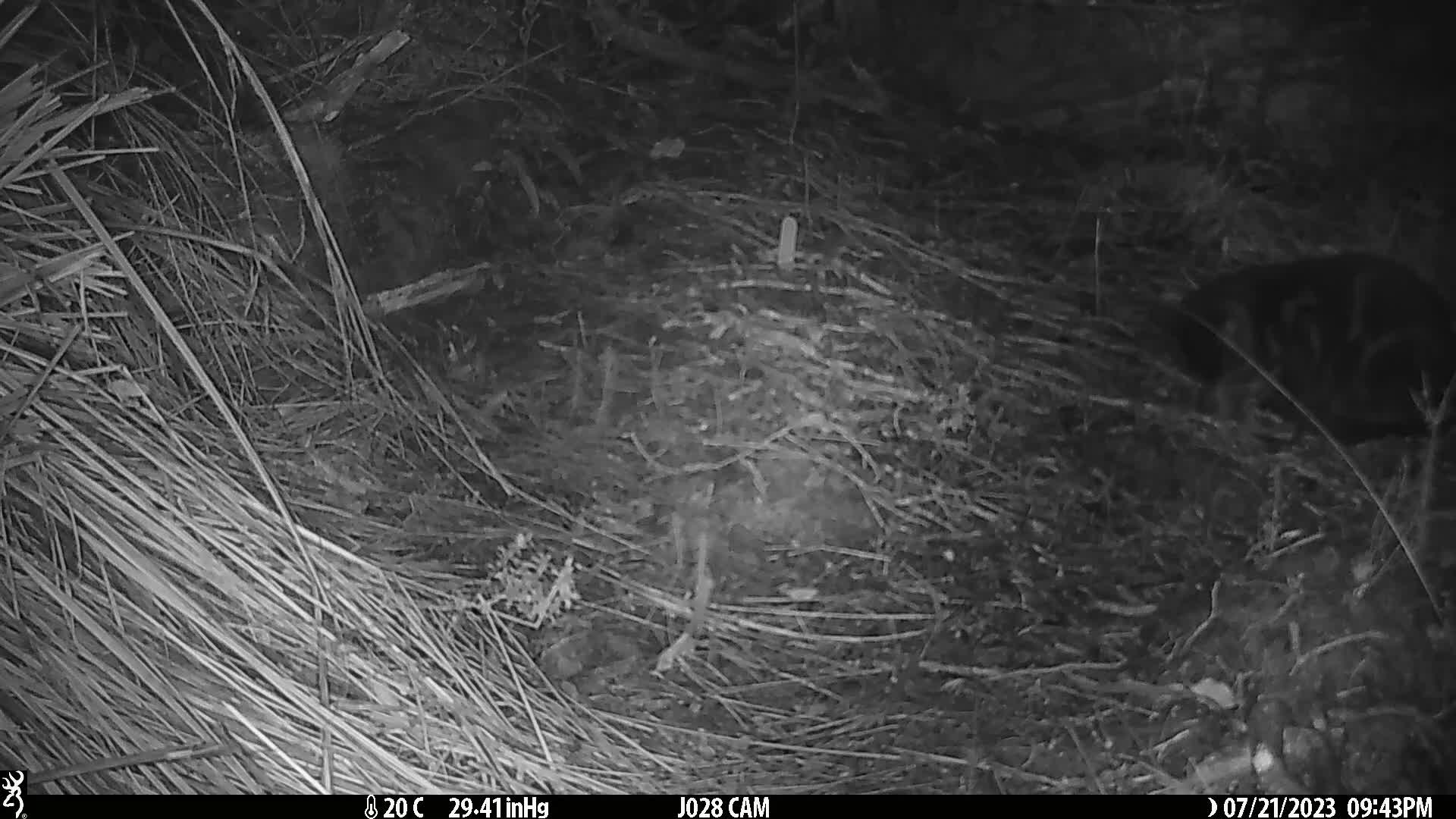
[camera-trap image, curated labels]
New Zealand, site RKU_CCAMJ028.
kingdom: Animalia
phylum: Chordata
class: Mammalia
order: Carnivora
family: Felidae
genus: Felis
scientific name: Felis catus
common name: domestic cat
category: cat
Cat (domestic cat) (Felis catus).